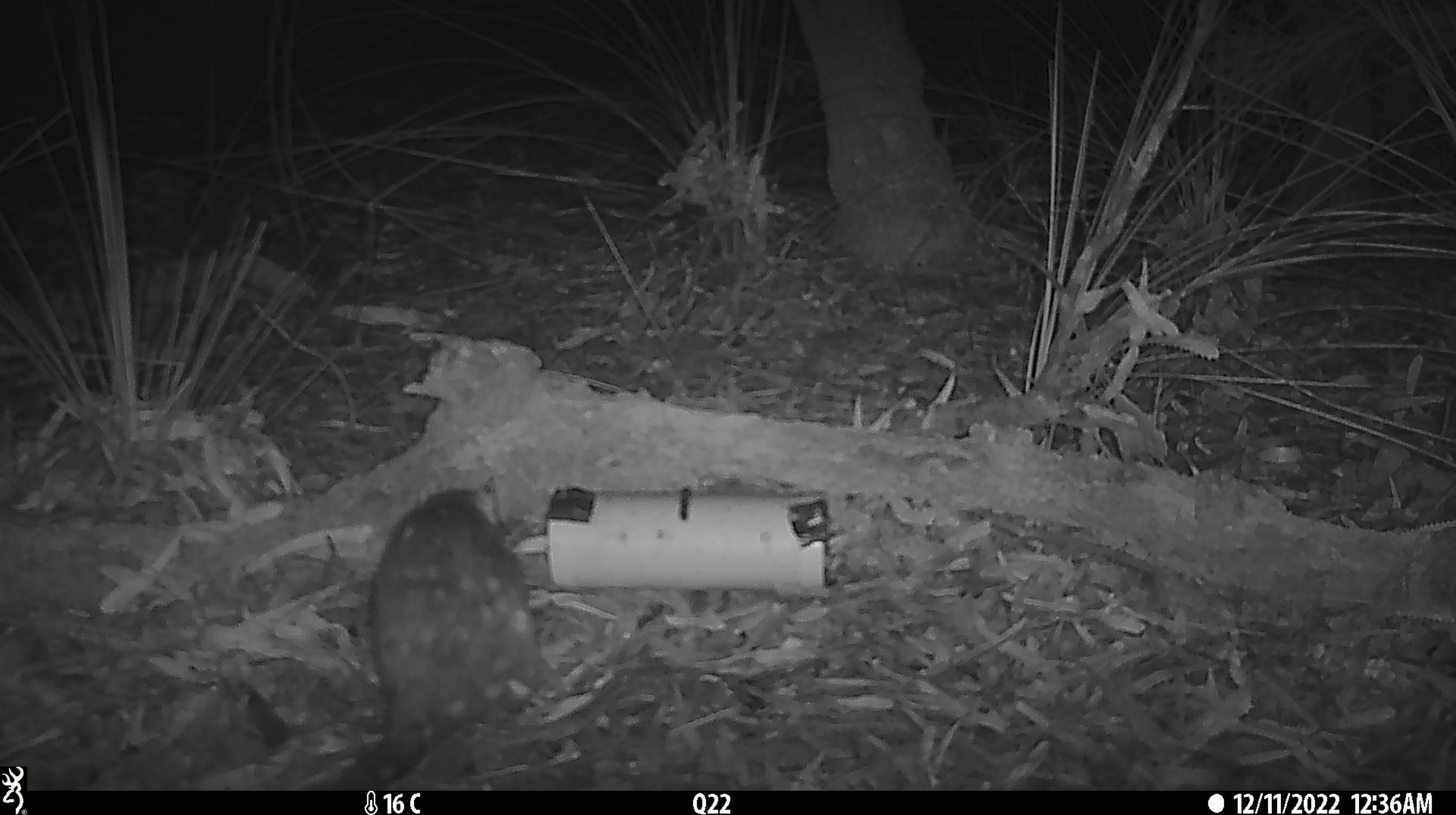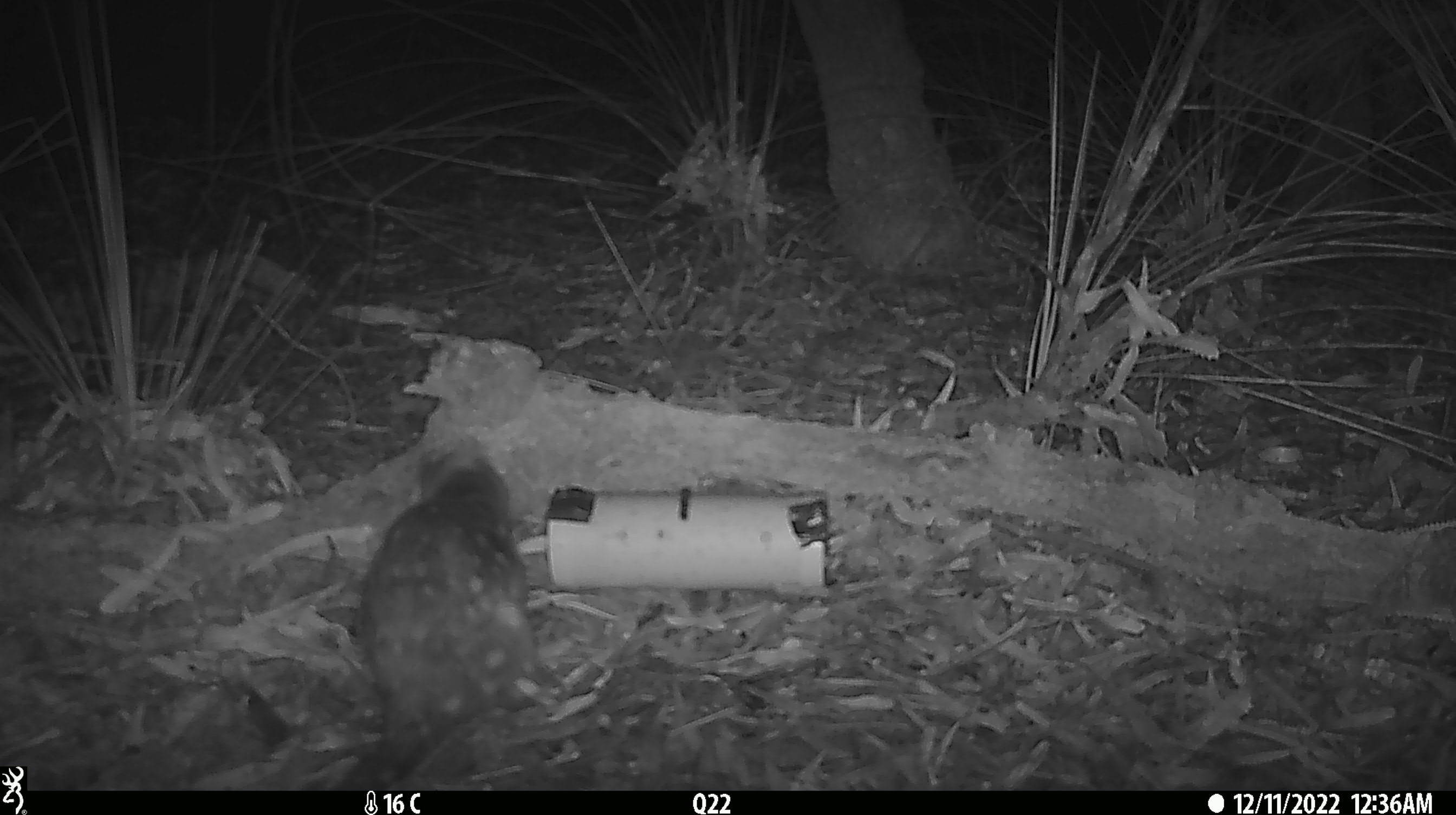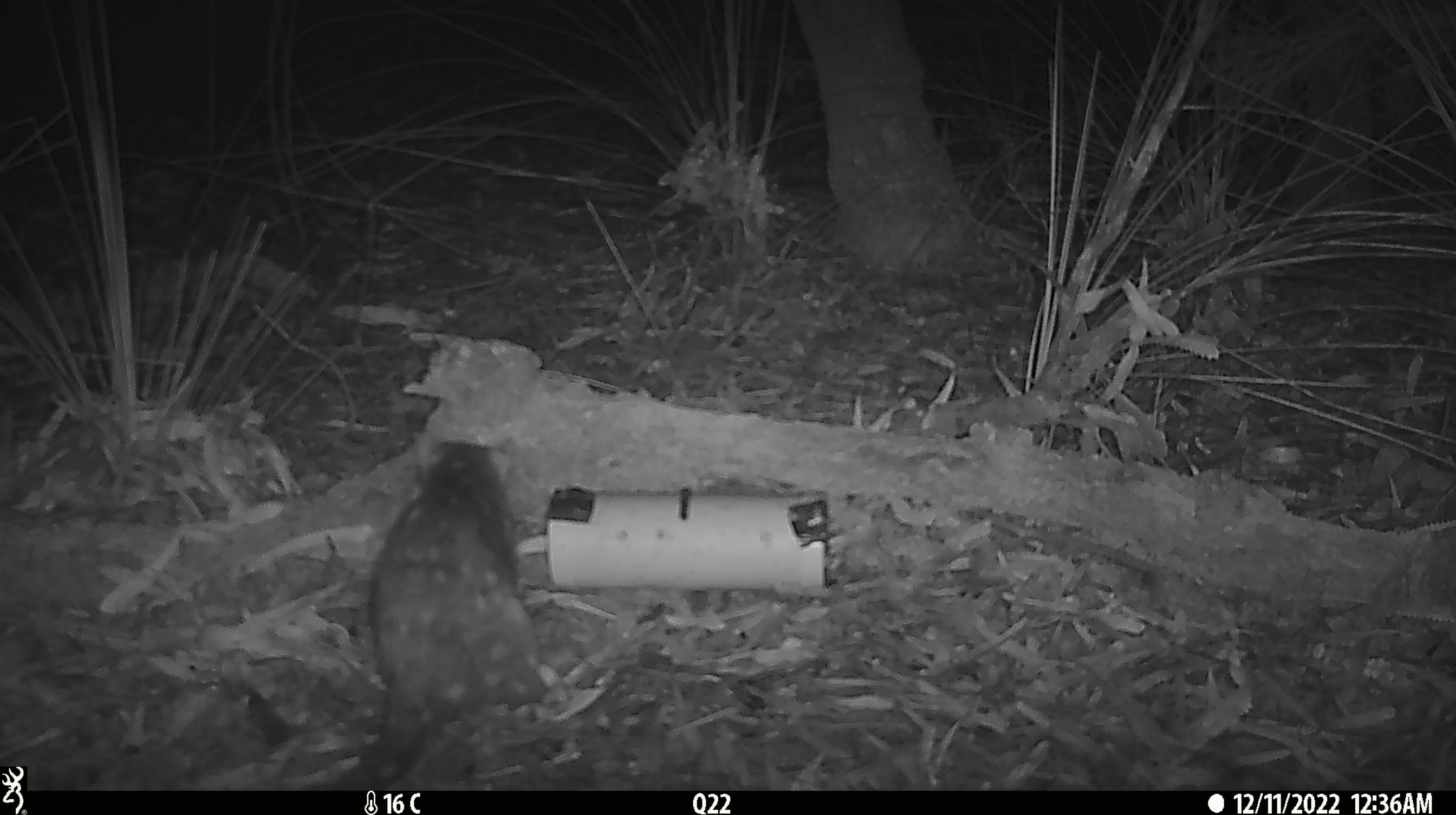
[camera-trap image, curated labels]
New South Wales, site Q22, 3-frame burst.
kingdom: Animalia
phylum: Chordata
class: Mammalia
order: Dasyuromorphia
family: Dasyuridae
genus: Dasyurus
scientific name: Dasyurus maculatus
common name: spotted-tailed quoll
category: quoll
Quoll (spotted-tailed quoll) (Dasyurus maculatus).